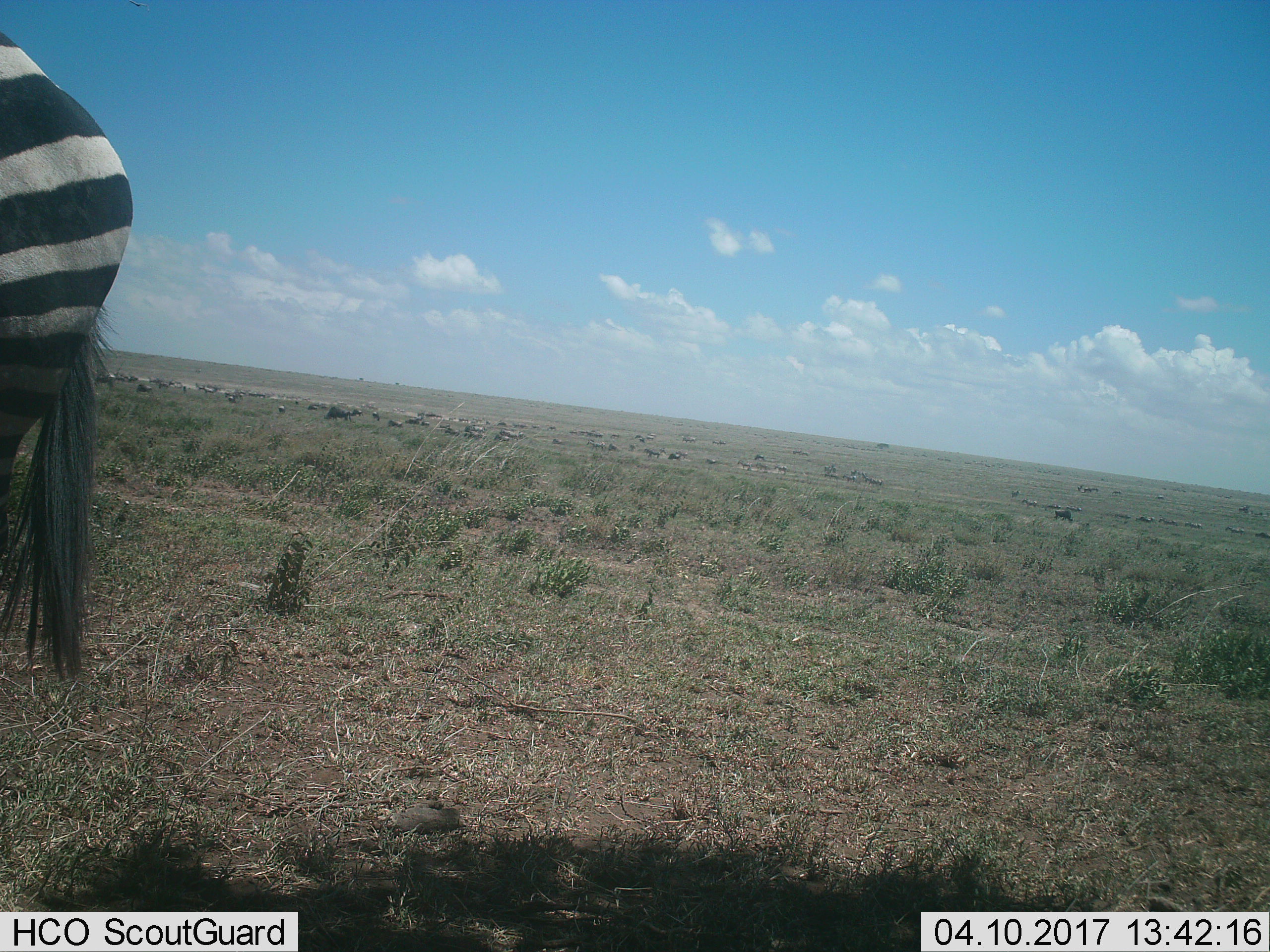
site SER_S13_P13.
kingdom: Animalia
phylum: Chordata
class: Mammalia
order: Perissodactyla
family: Equidae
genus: Equus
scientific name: Equus quagga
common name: plains zebra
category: zebraplains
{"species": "zebraplains (plains zebra) (Equus quagga)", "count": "1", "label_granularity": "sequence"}